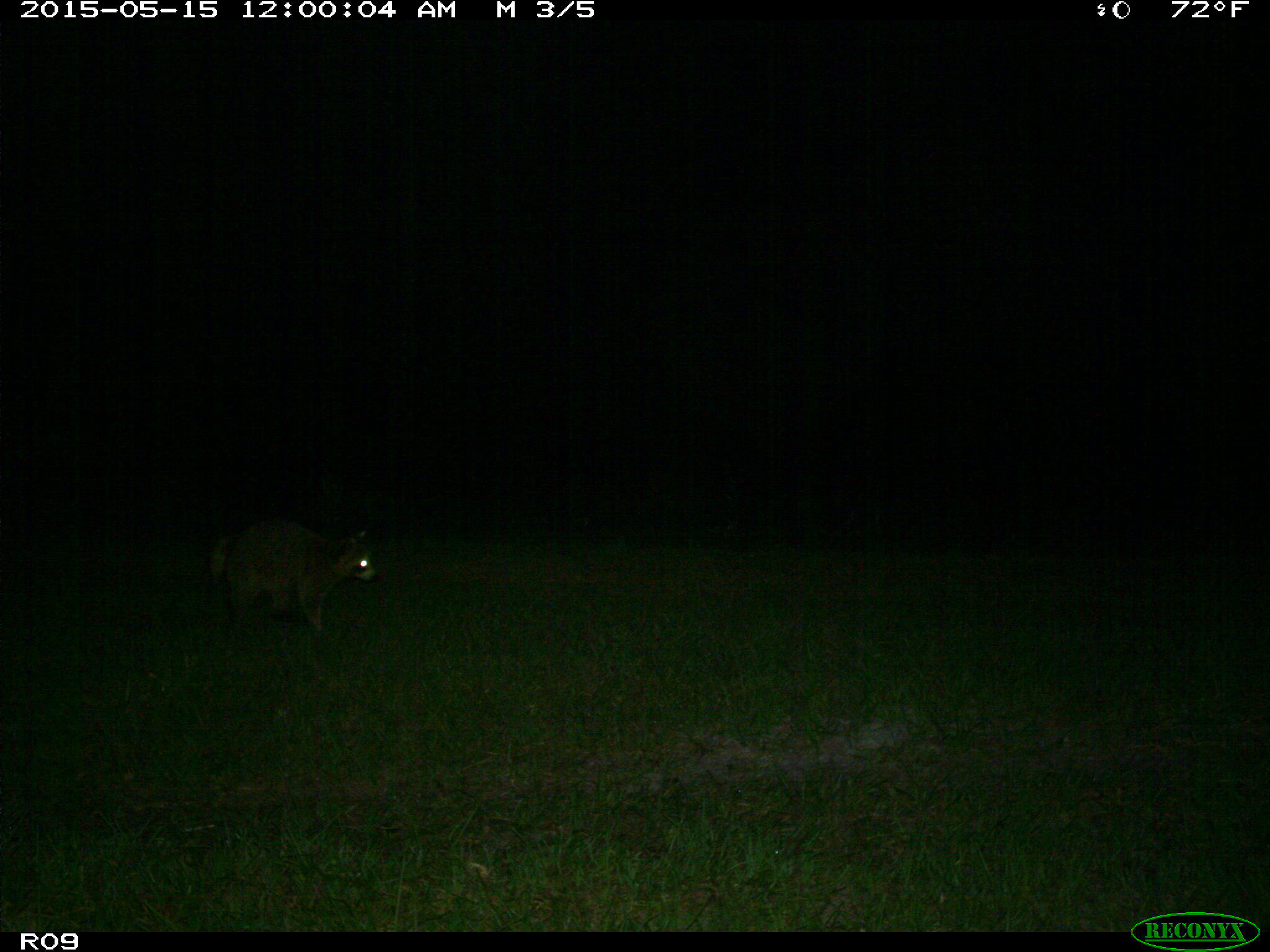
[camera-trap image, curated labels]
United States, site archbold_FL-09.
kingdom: Animalia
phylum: Chordata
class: Mammalia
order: Carnivora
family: Procyonidae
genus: Procyon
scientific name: Procyon lotor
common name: common raccoon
Procyon lotor (common raccoon).